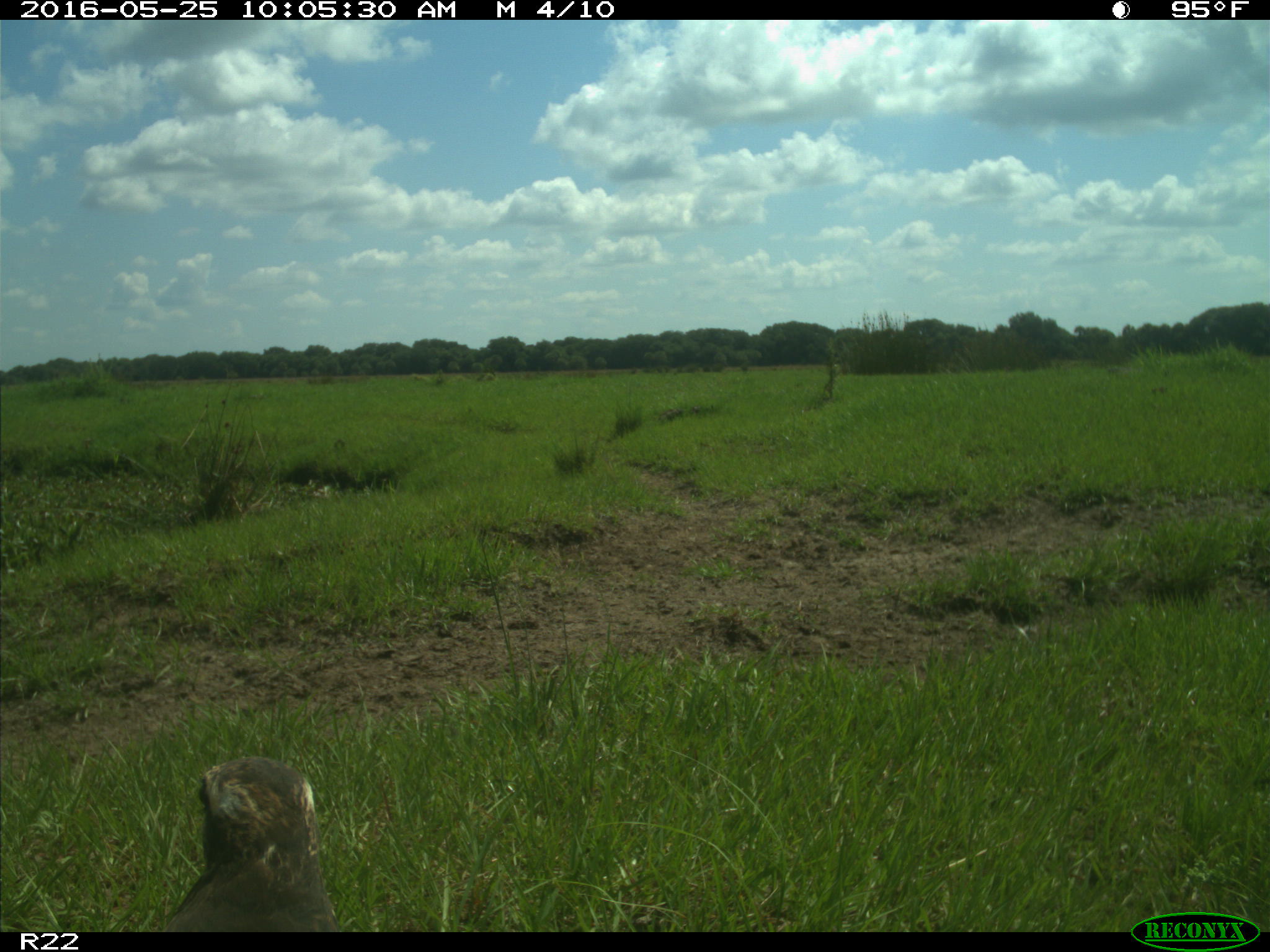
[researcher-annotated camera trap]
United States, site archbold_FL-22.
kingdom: Animalia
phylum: Chordata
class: Aves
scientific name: Aves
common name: birds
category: unidentified bird